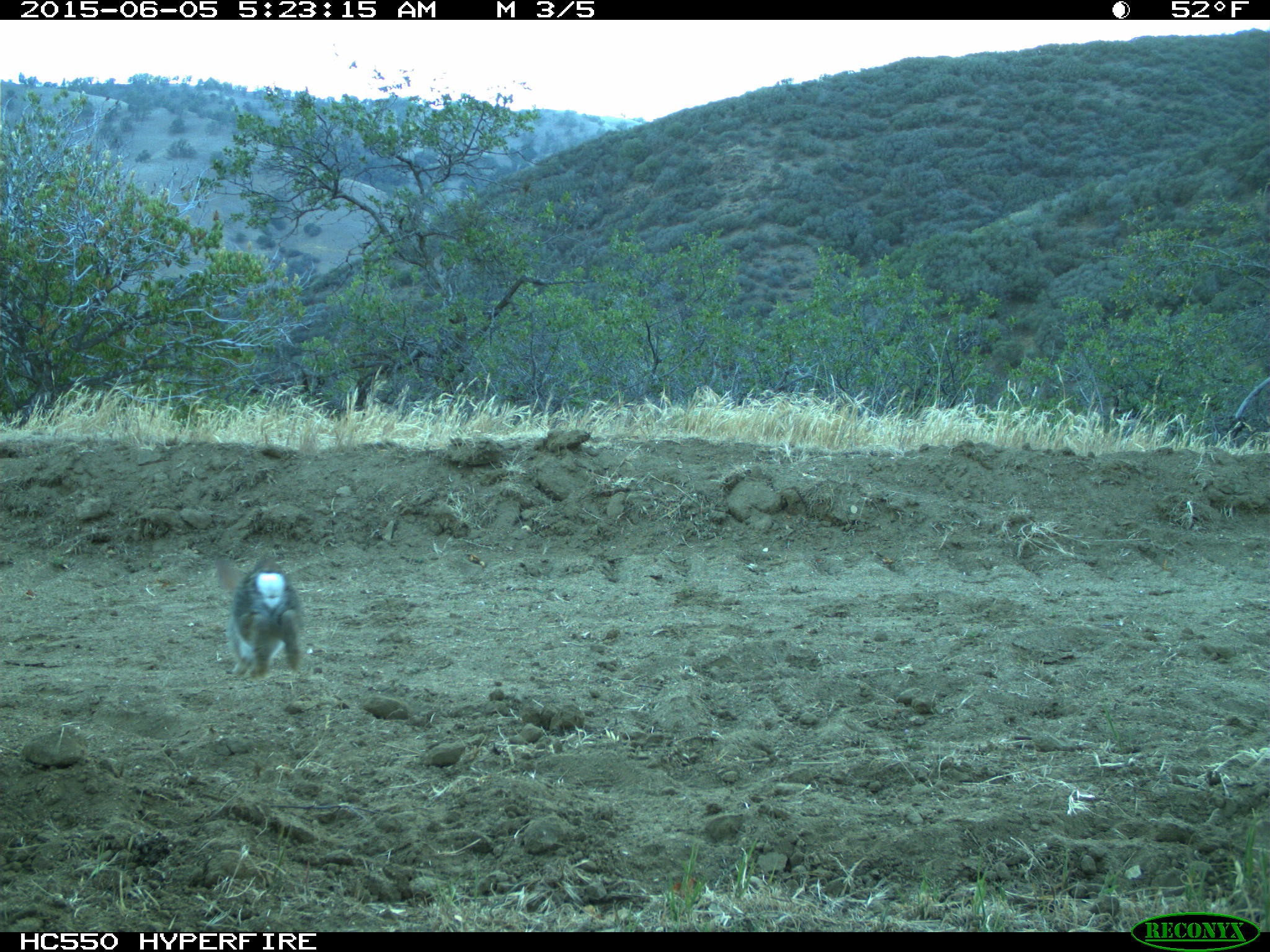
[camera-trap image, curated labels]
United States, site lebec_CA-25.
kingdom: Animalia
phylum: Chordata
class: Mammalia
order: Lagomorpha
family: Leporidae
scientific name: Leporidae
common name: rabbits and hares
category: unidentified rabbit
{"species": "unidentified rabbit (rabbits and hares) (Leporidae)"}